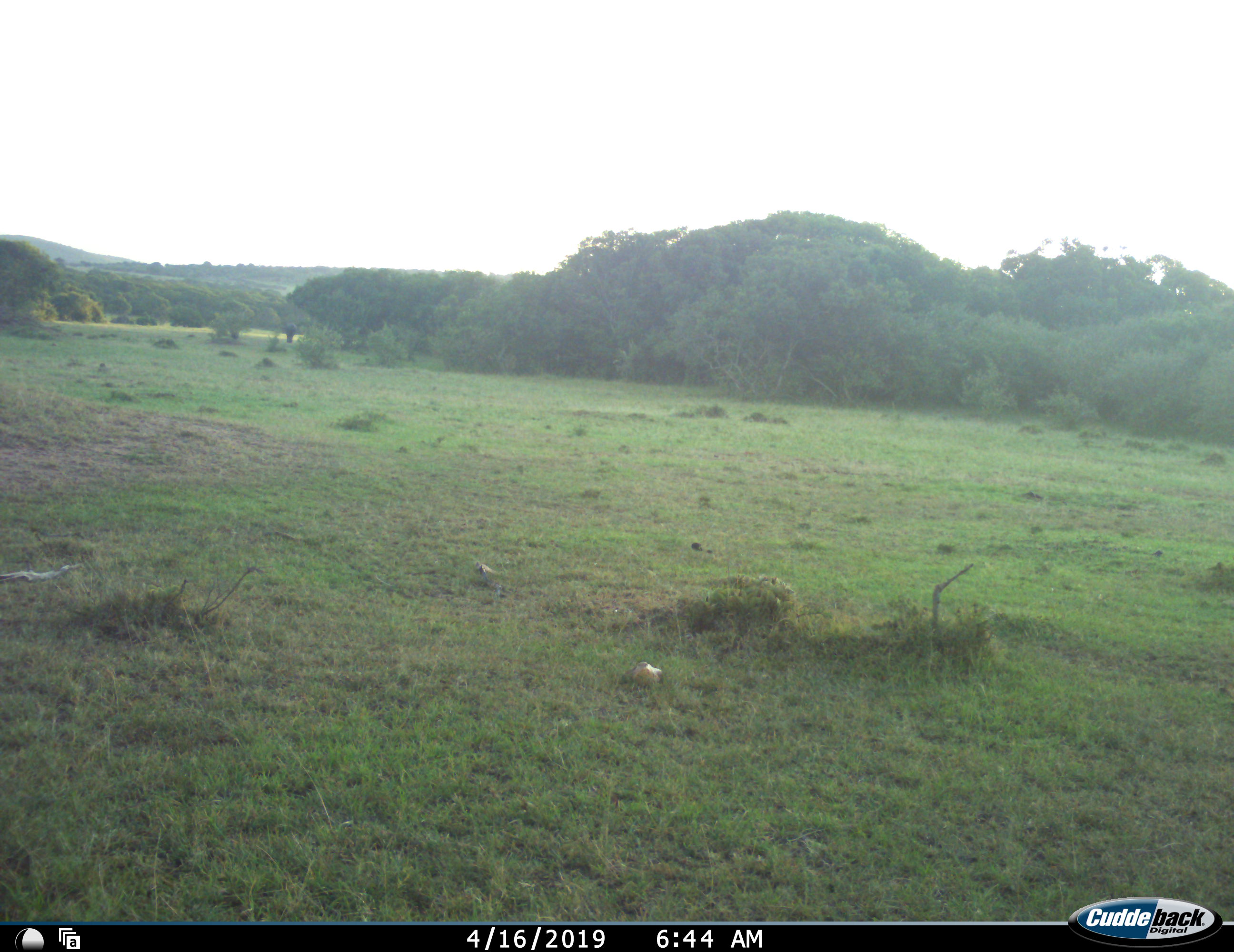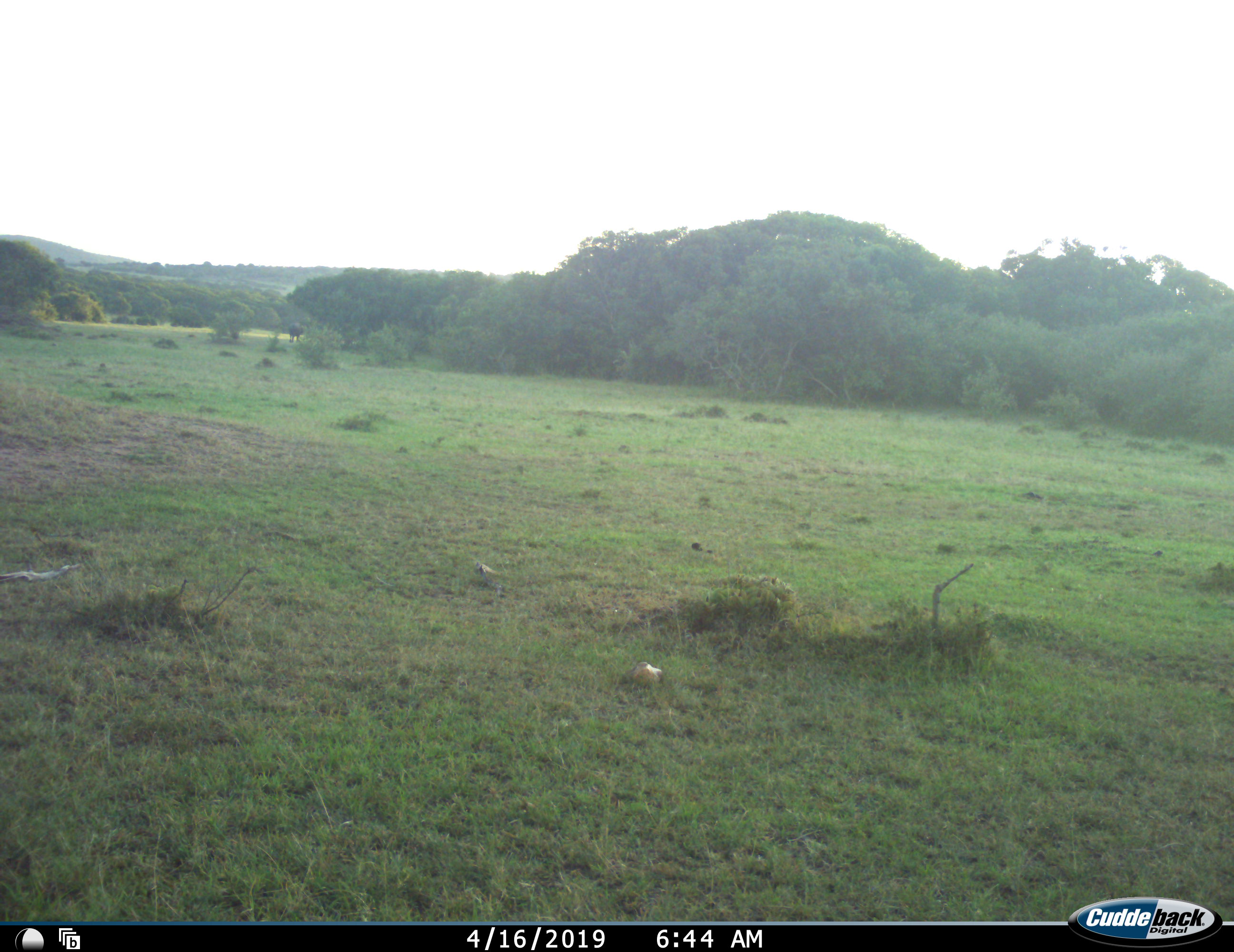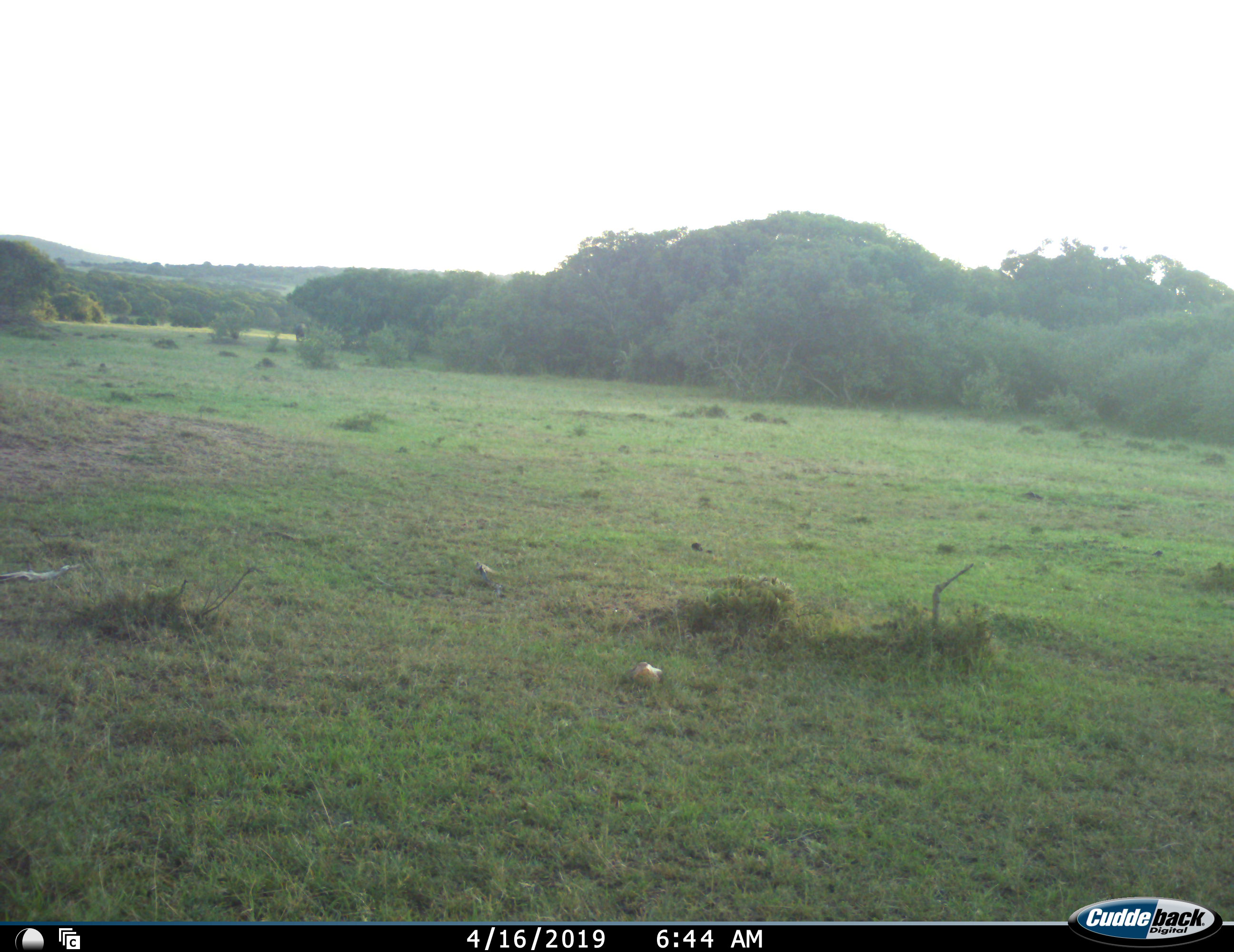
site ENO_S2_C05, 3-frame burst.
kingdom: Animalia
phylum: Chordata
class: Mammalia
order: Artiodactyla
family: Bovidae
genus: Syncerus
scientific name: Syncerus caffer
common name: african buffalo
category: buffalo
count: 1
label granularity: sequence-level